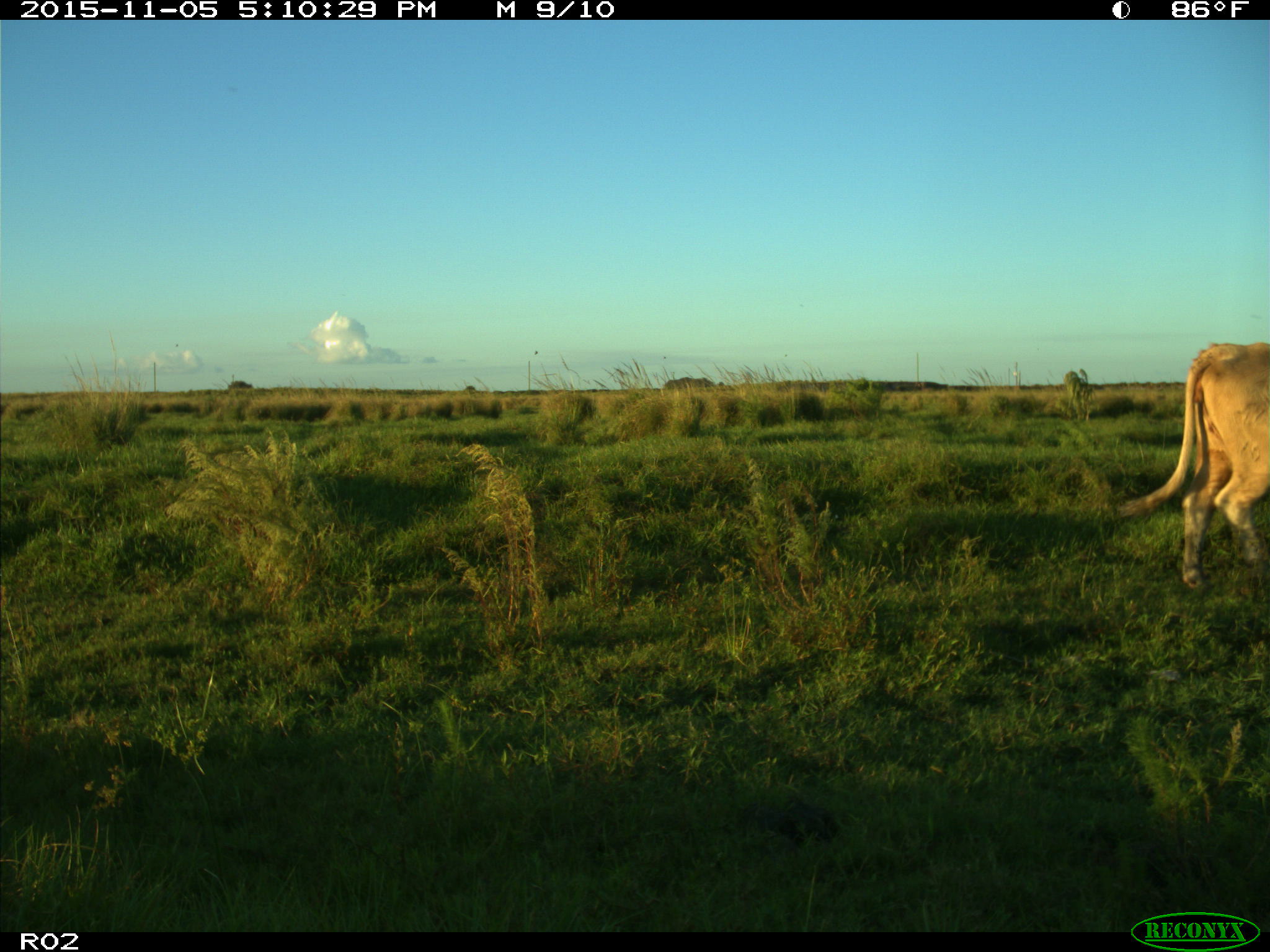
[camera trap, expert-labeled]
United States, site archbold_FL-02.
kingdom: Animalia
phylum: Chordata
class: Mammalia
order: Artiodactyla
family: Bovidae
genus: Bos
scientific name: Bos taurus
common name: domestic cow